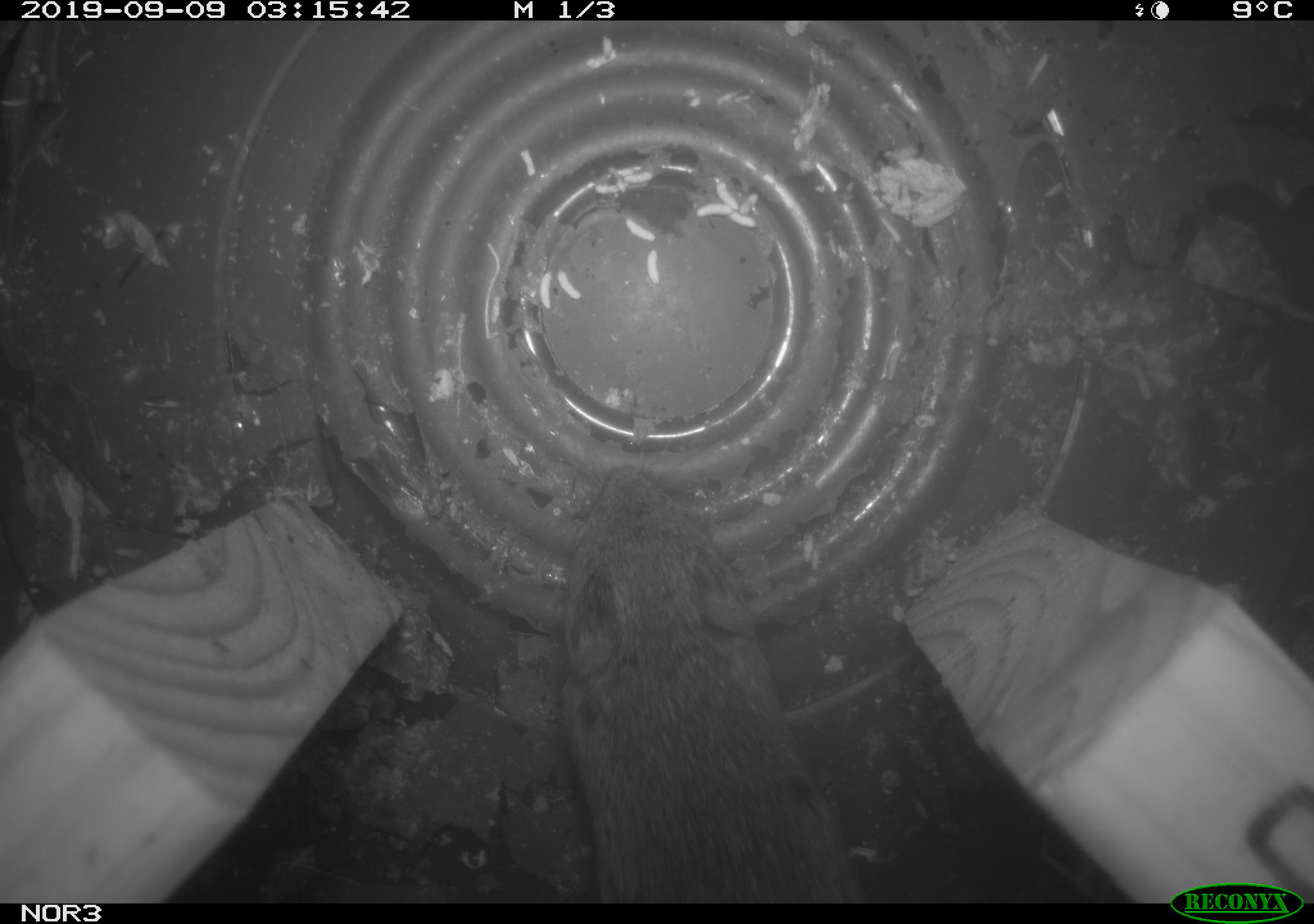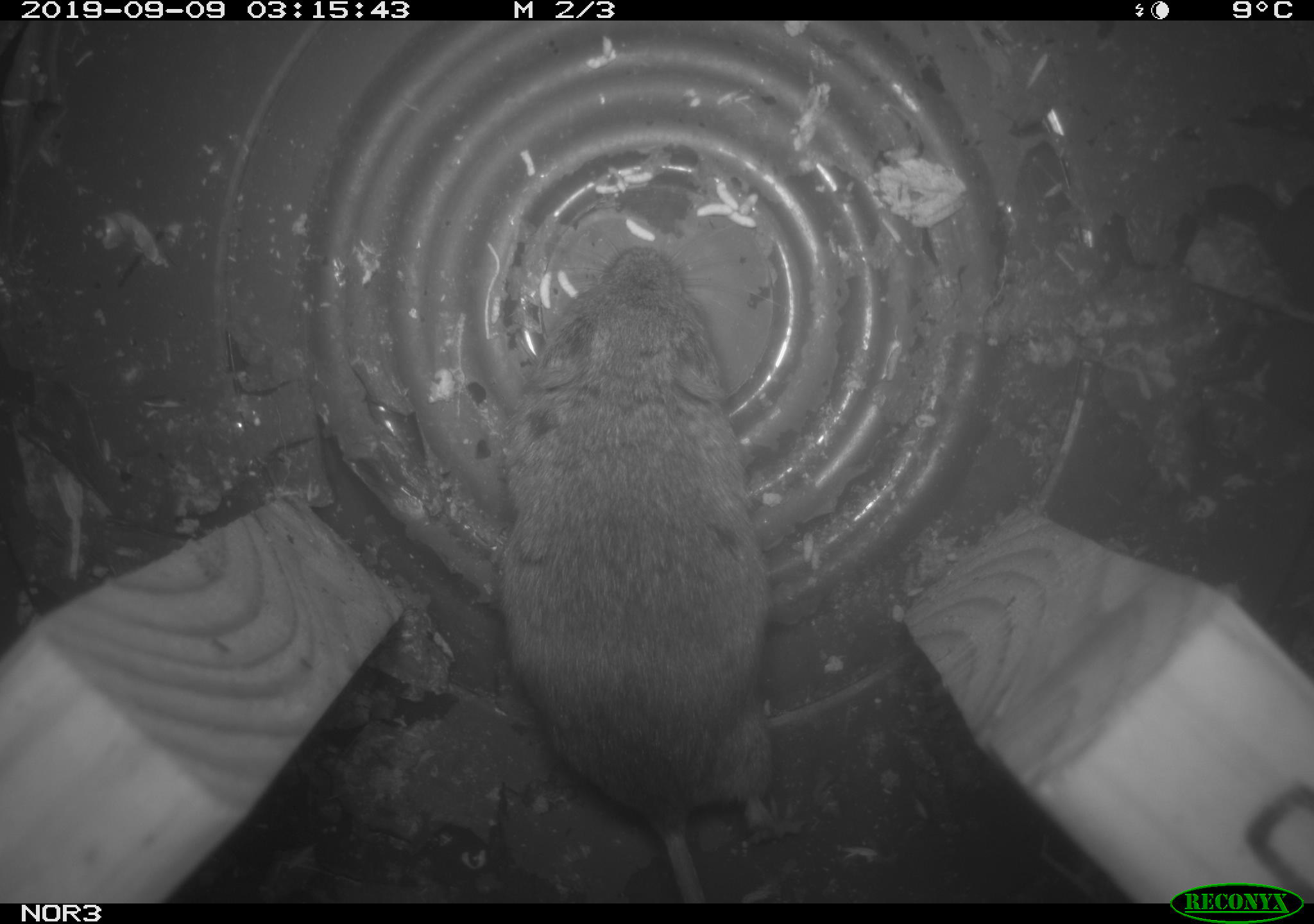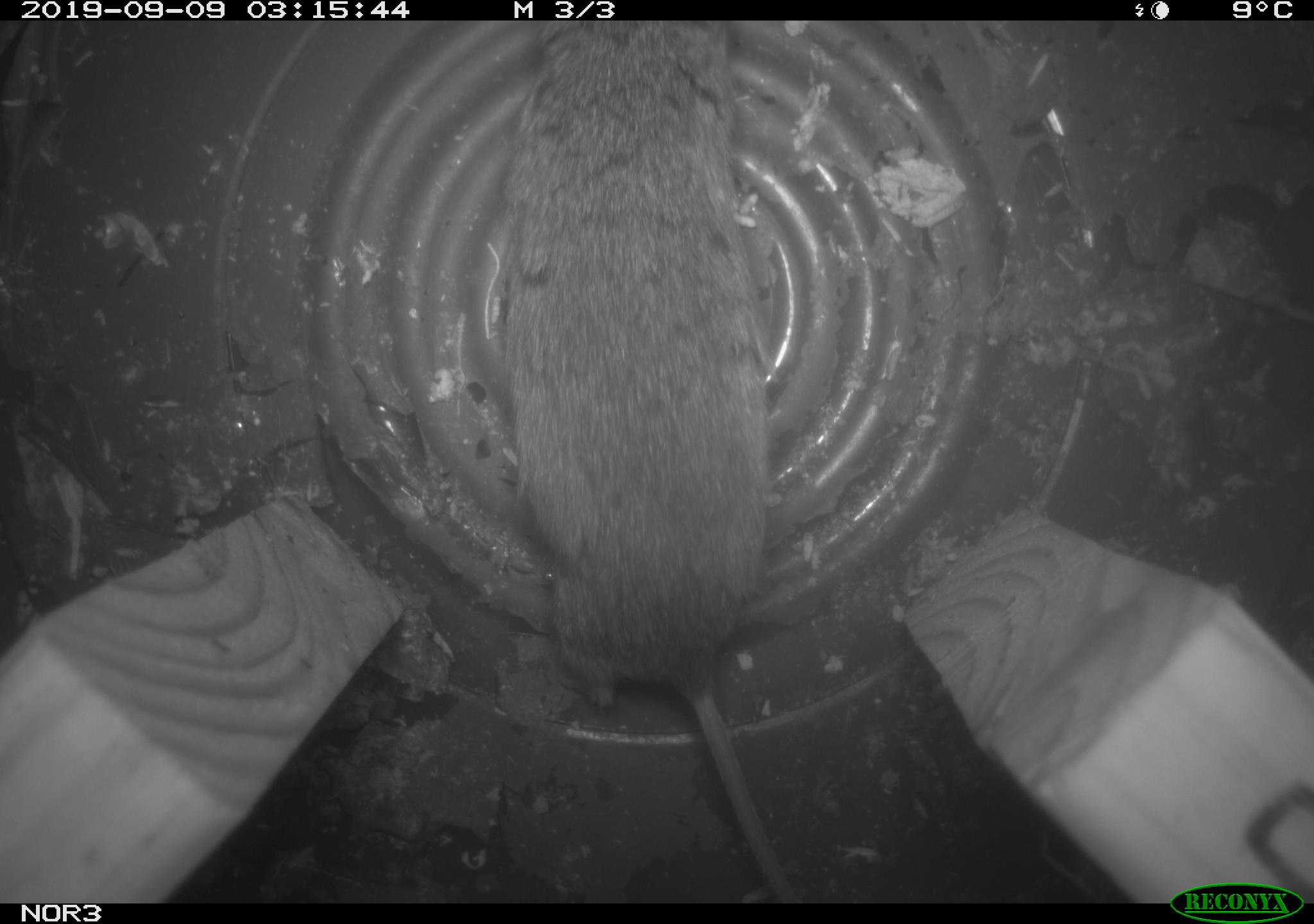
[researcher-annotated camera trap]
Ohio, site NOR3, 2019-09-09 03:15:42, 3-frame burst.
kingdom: Animalia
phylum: Chordata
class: Mammalia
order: Rodentia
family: Cricetidae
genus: Microtus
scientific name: Microtus pennsylvanicus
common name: meadow vole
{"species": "meadow vole (Microtus pennsylvanicus)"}